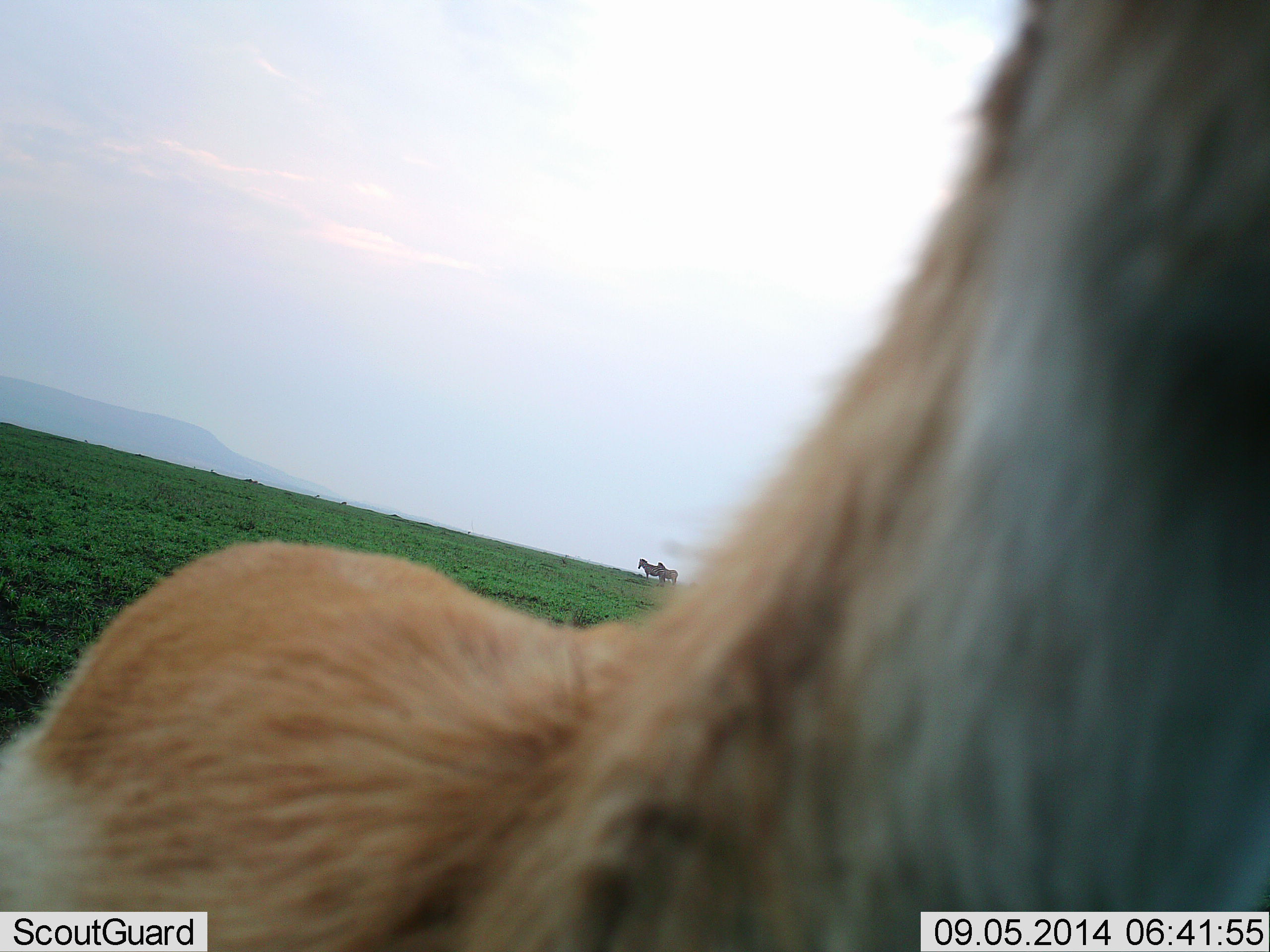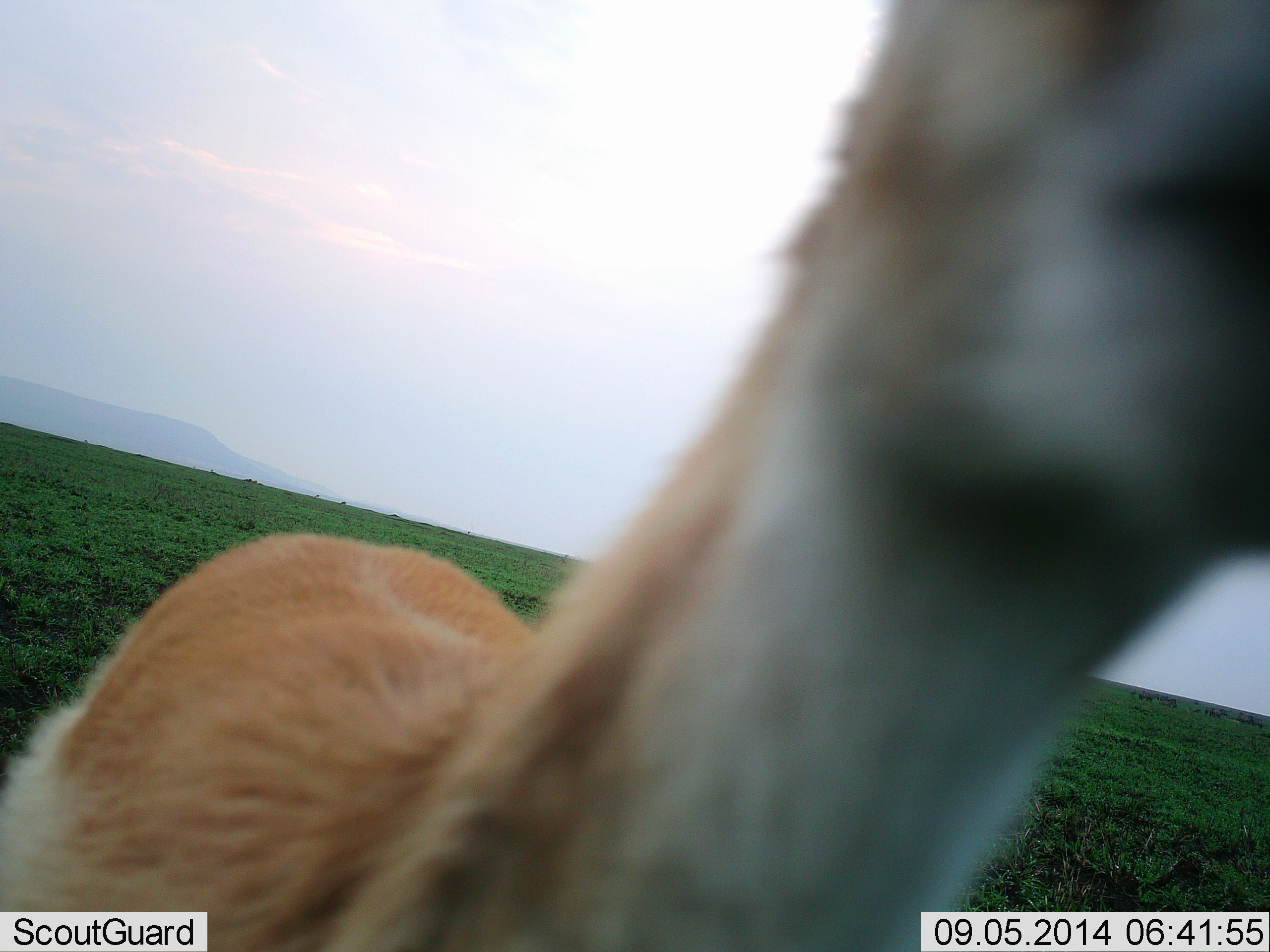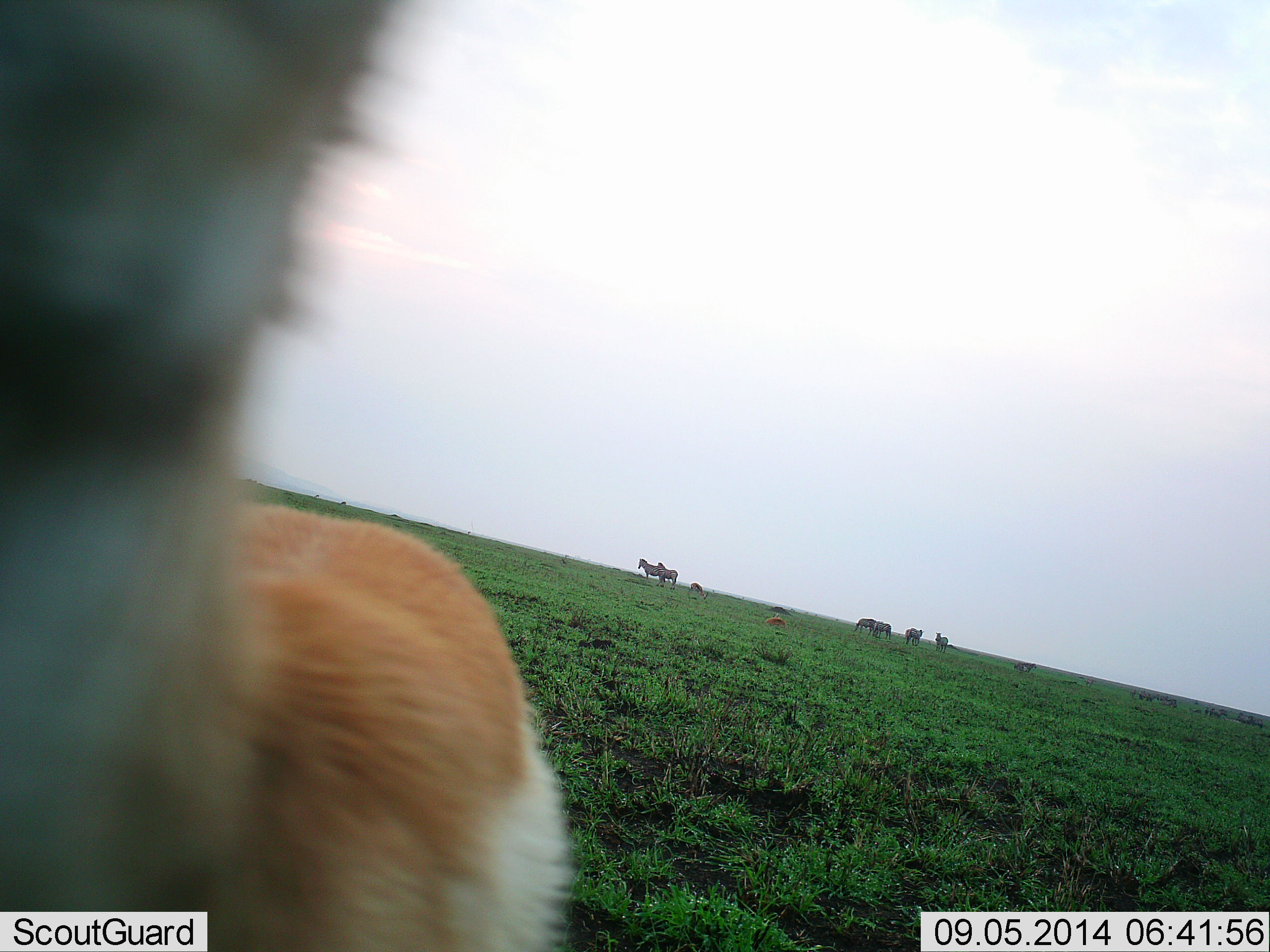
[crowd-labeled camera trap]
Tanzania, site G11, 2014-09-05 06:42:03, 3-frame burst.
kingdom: Animalia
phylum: Chordata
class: Mammalia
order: Artiodactyla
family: Bovidae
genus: Eudorcas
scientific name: Eudorcas thomsonii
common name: thomson's gazelle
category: gazellethomsons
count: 1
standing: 56%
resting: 33%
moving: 0%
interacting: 44%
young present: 0%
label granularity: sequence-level